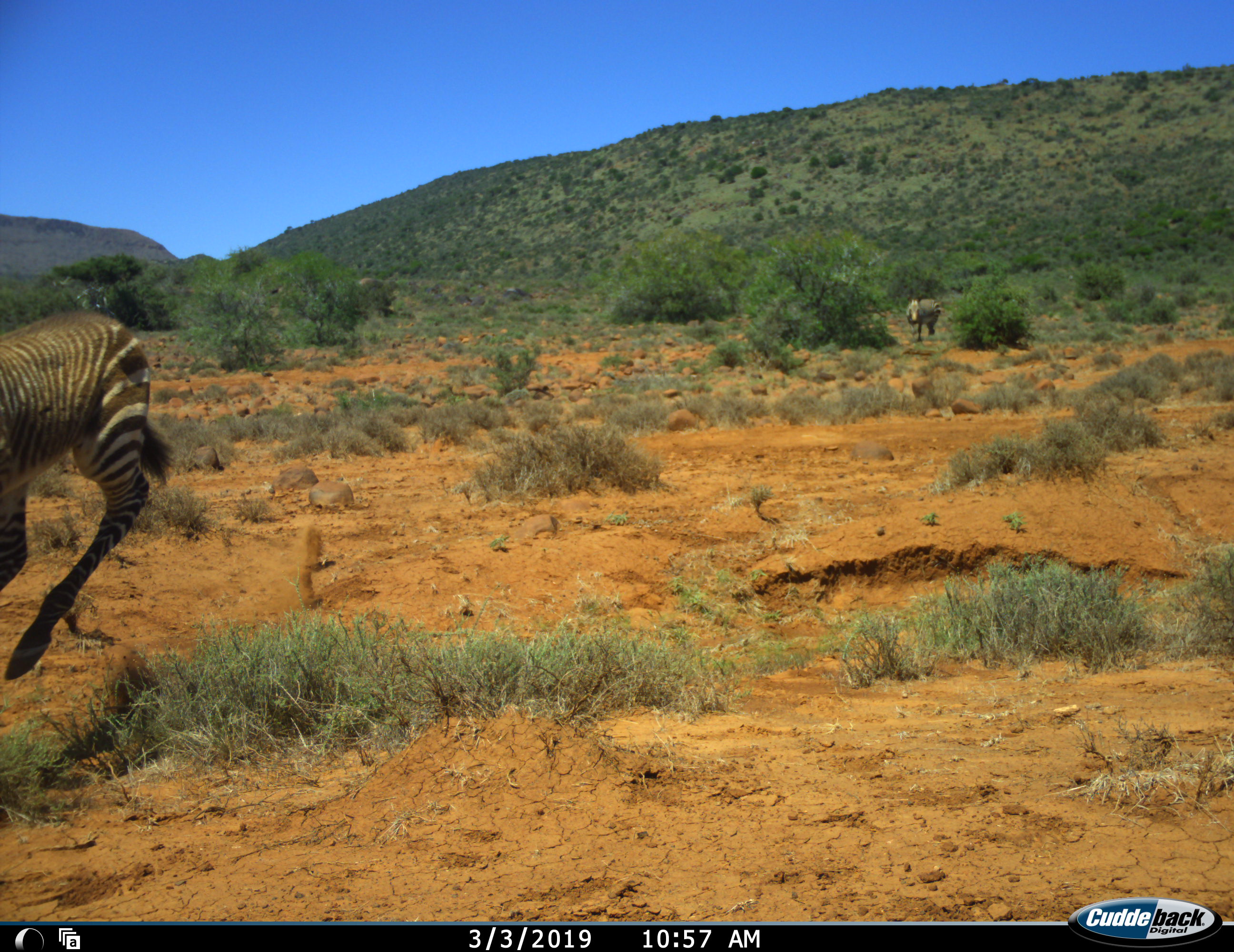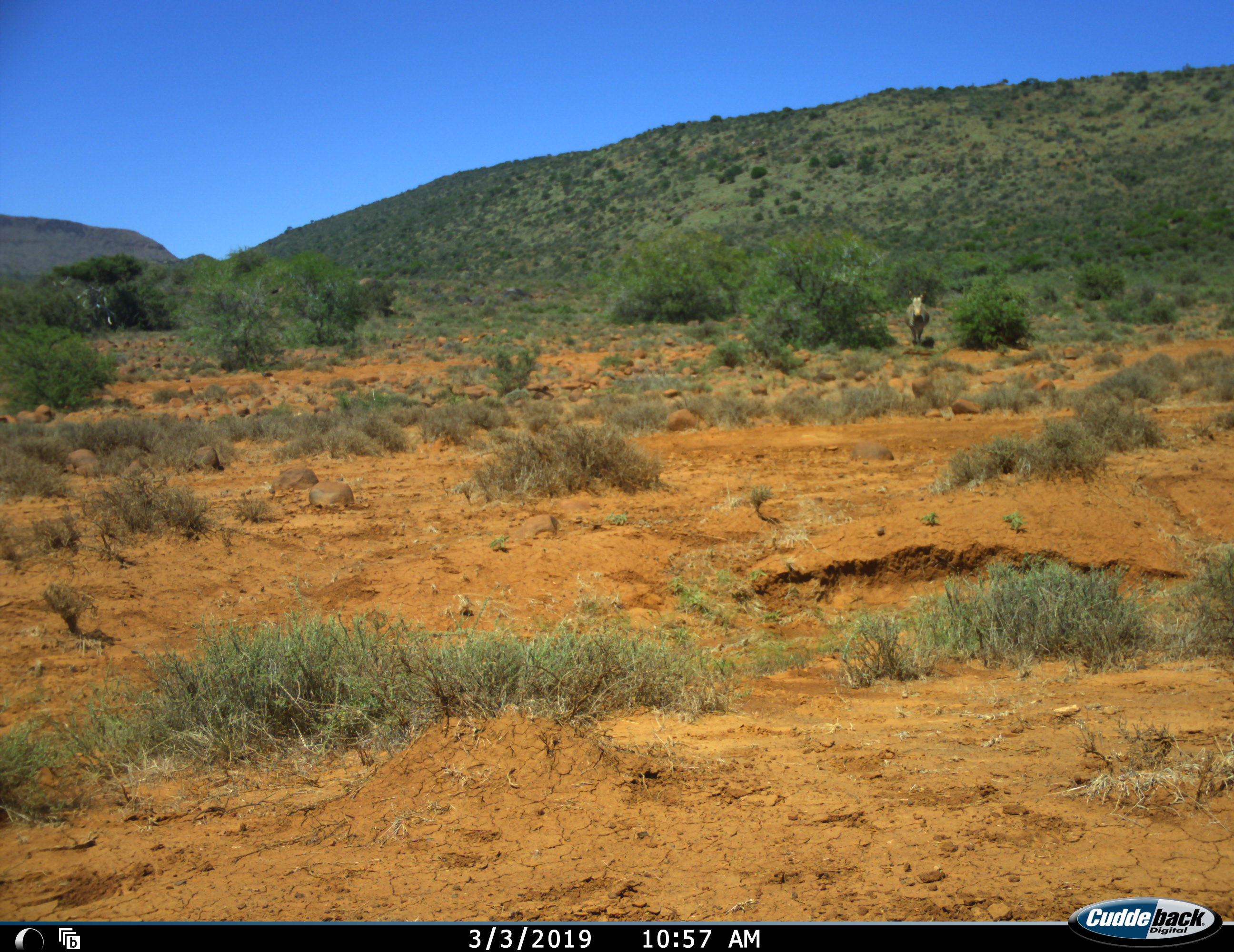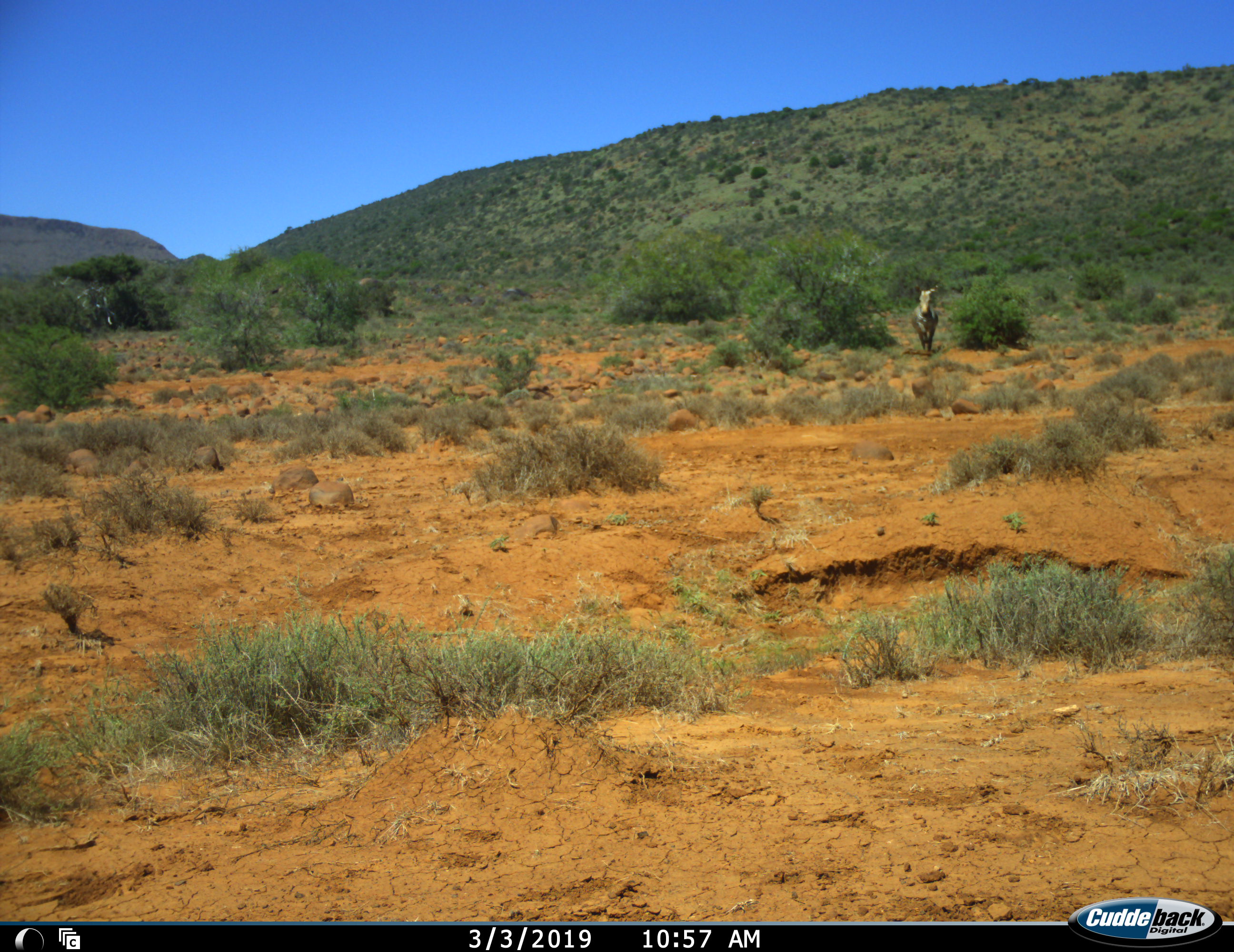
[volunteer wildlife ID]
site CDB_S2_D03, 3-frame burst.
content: unidentified animal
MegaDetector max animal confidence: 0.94